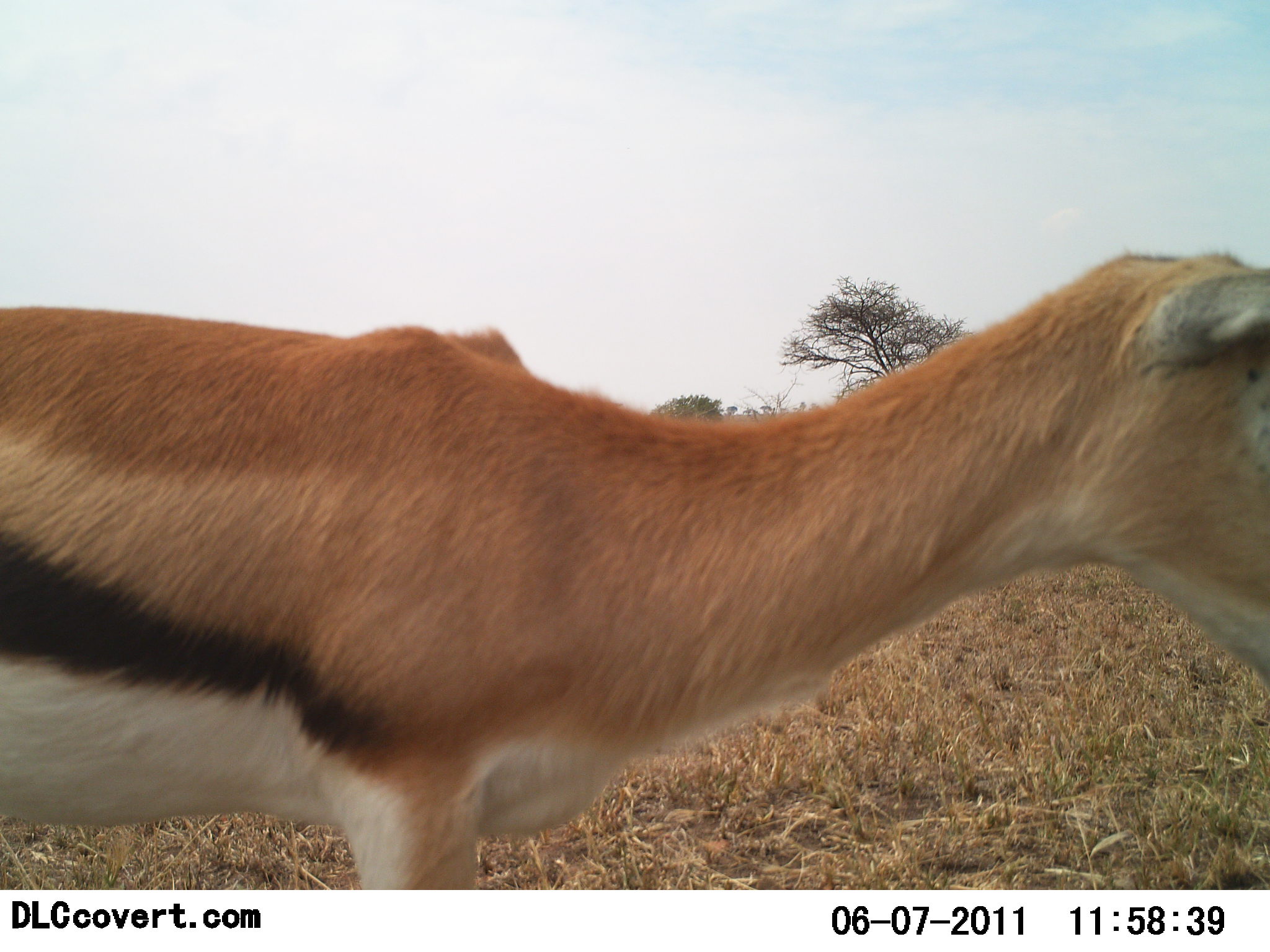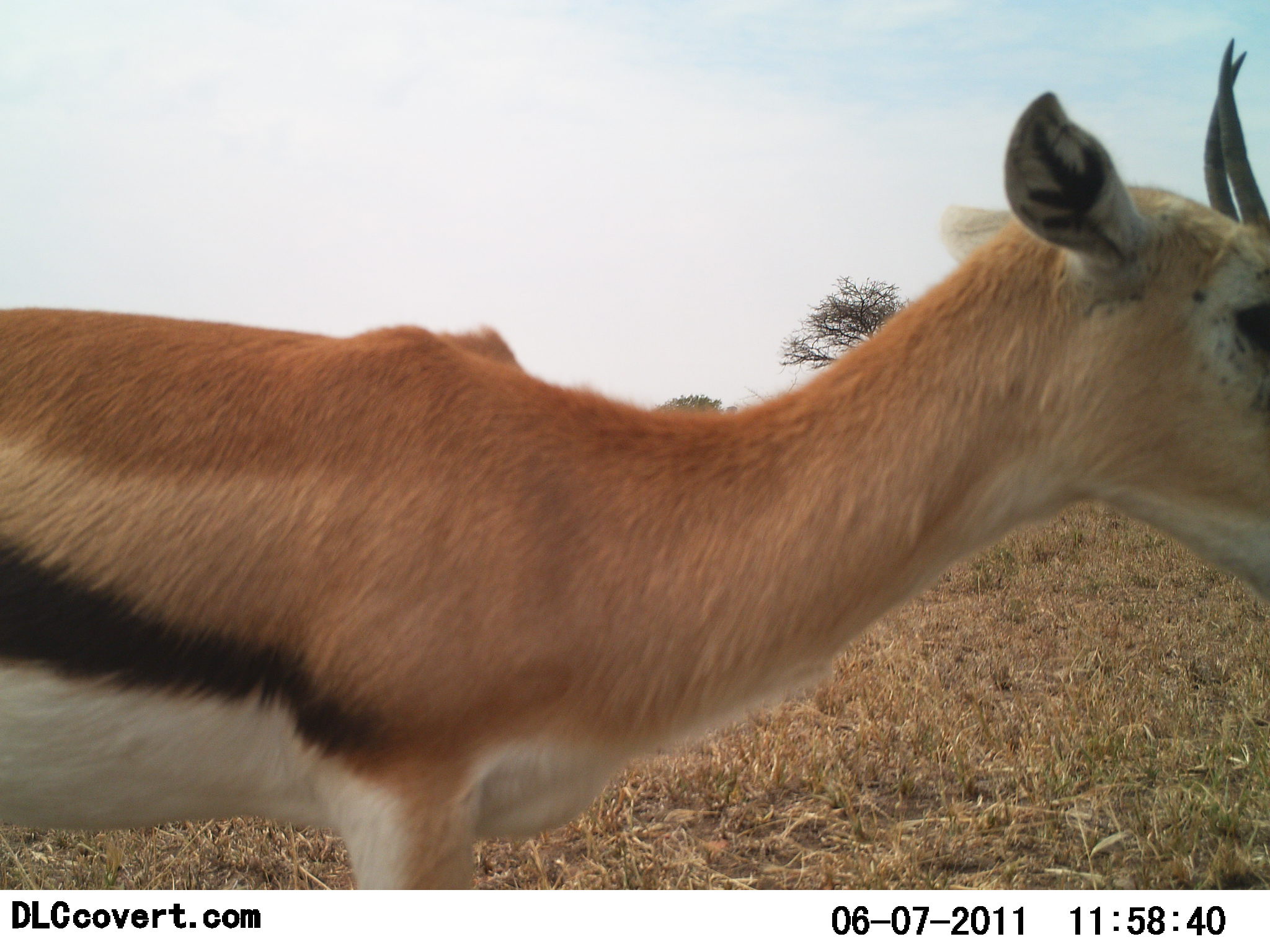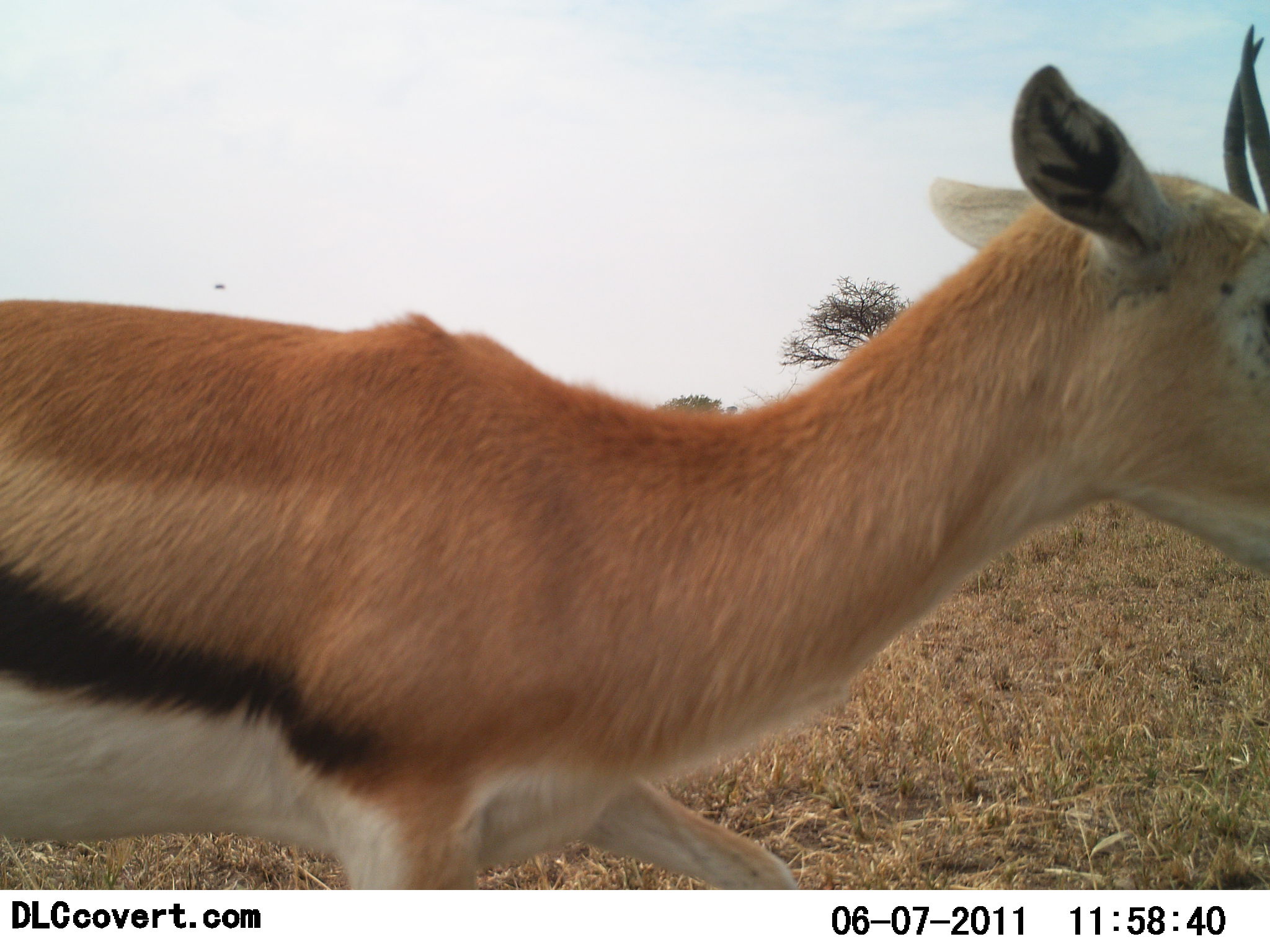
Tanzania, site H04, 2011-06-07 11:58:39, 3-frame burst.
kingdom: Animalia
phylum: Chordata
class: Mammalia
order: Artiodactyla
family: Bovidae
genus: Eudorcas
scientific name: Eudorcas thomsonii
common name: thomson's gazelle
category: gazellethomsons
Gazellethomsons (thomson's gazelle) (Eudorcas thomsonii), count 1. Behavior (volunteer vote fractions): standing 92%, resting 0%, moving 0%, interacting 8%. Young present (vote fraction): 8%. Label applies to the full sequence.